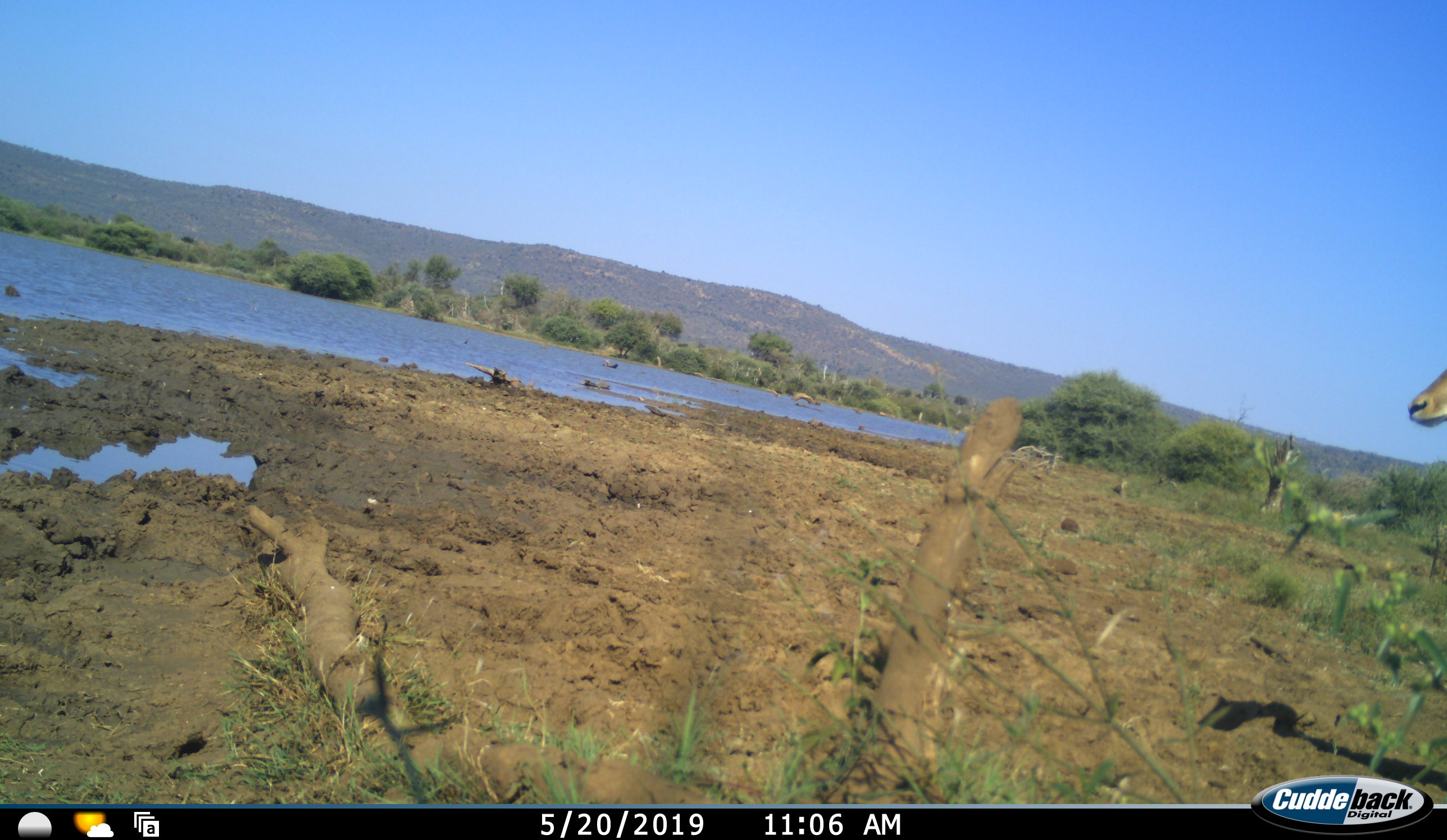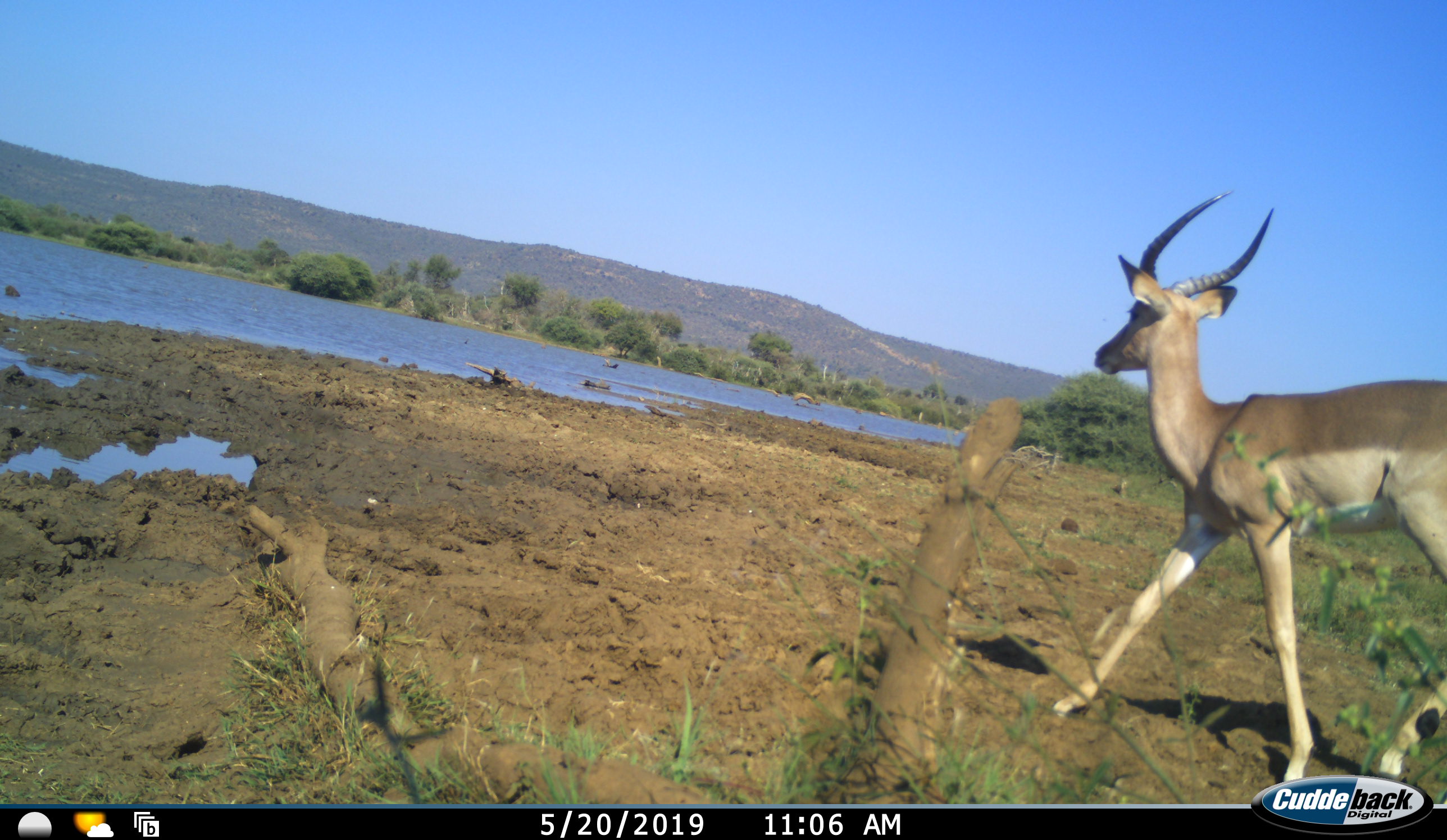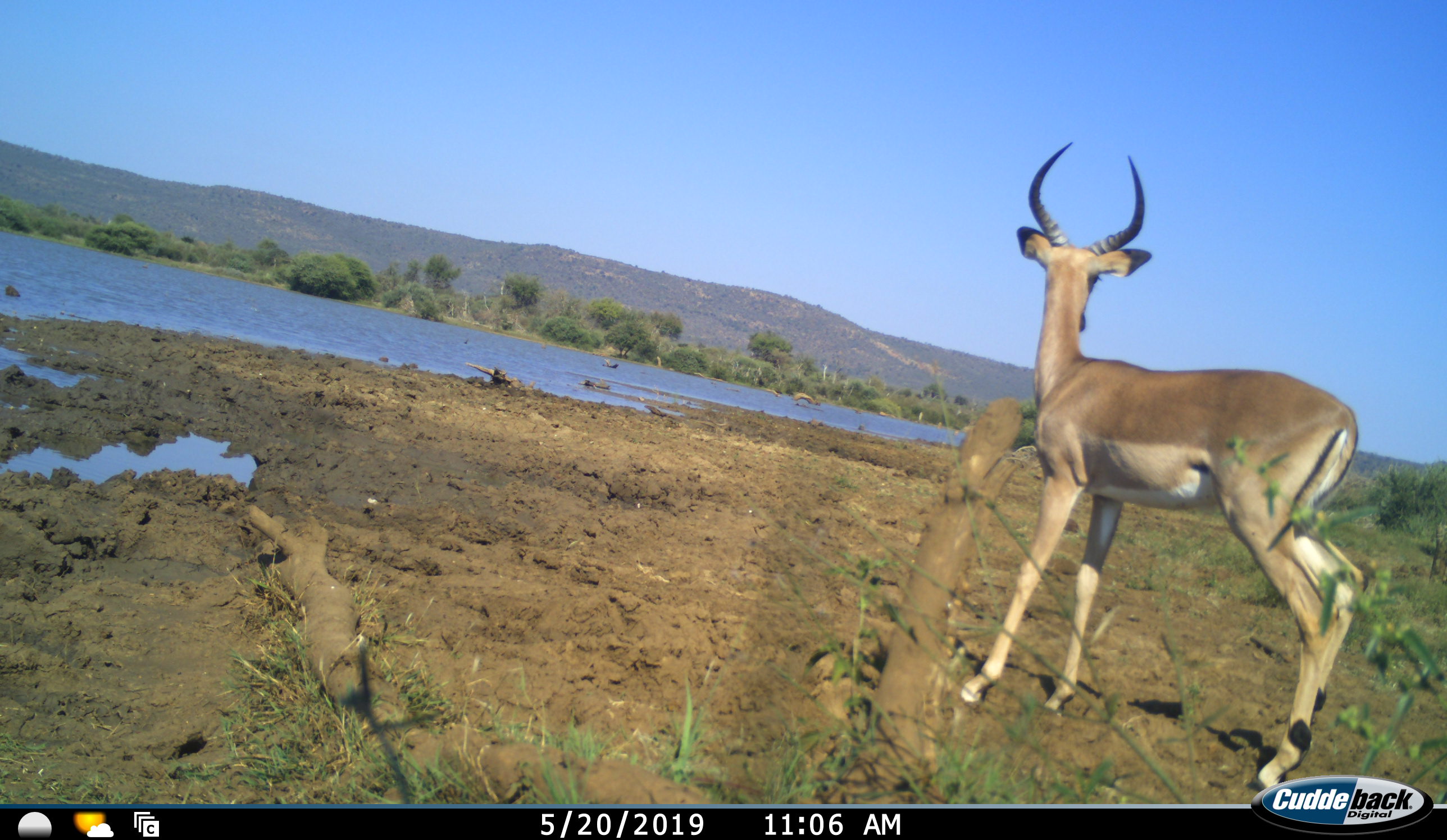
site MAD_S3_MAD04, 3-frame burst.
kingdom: Animalia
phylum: Chordata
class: Mammalia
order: Artiodactyla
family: Bovidae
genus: Aepyceros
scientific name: Aepyceros melampus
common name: impala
Impala (Aepyceros melampus), count 1. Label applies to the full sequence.